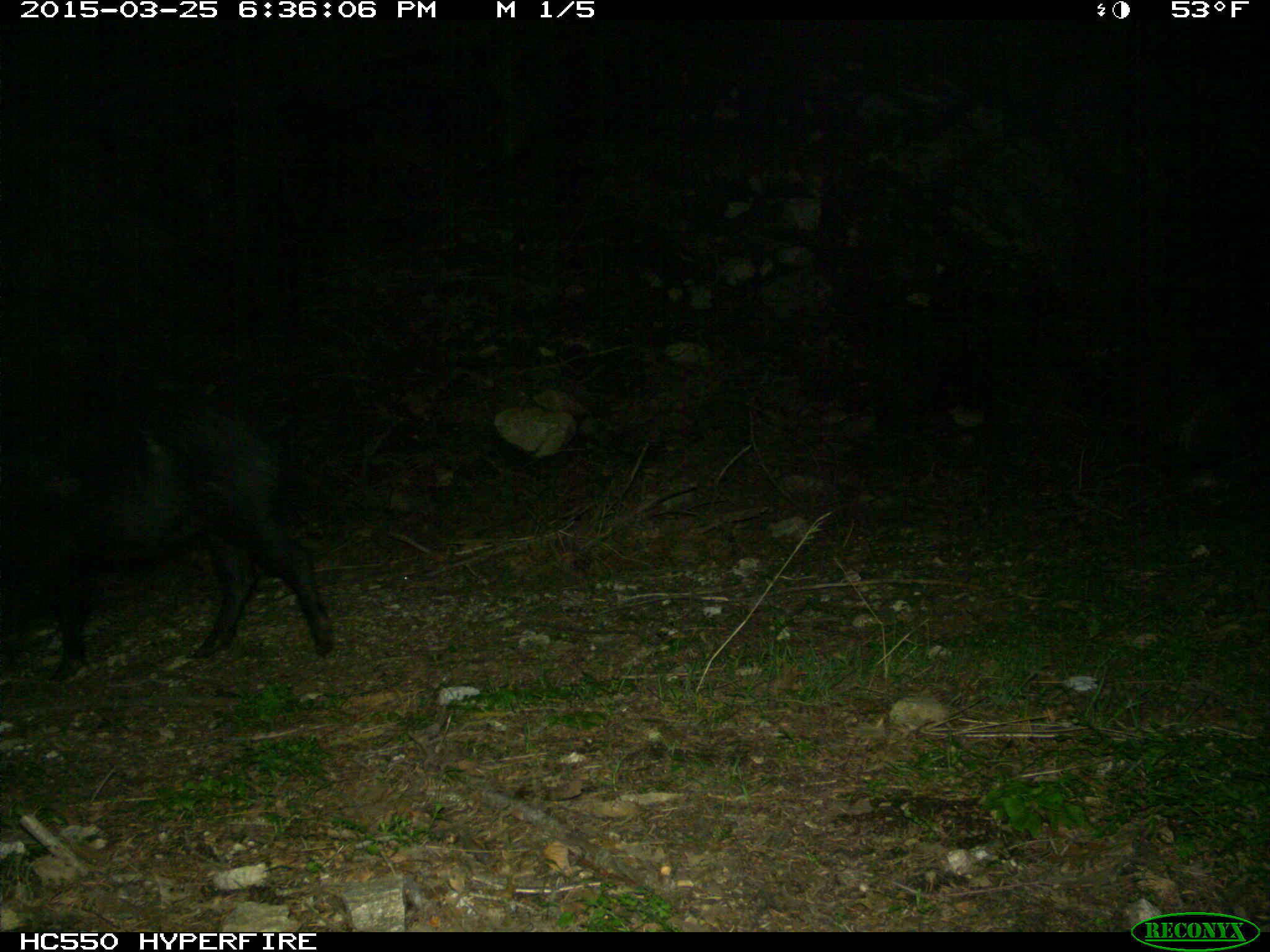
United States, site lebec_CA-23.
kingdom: Animalia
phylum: Chordata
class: Mammalia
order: Artiodactyla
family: Suidae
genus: Sus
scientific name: Sus scrofa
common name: wild boar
Sus scrofa (wild boar).